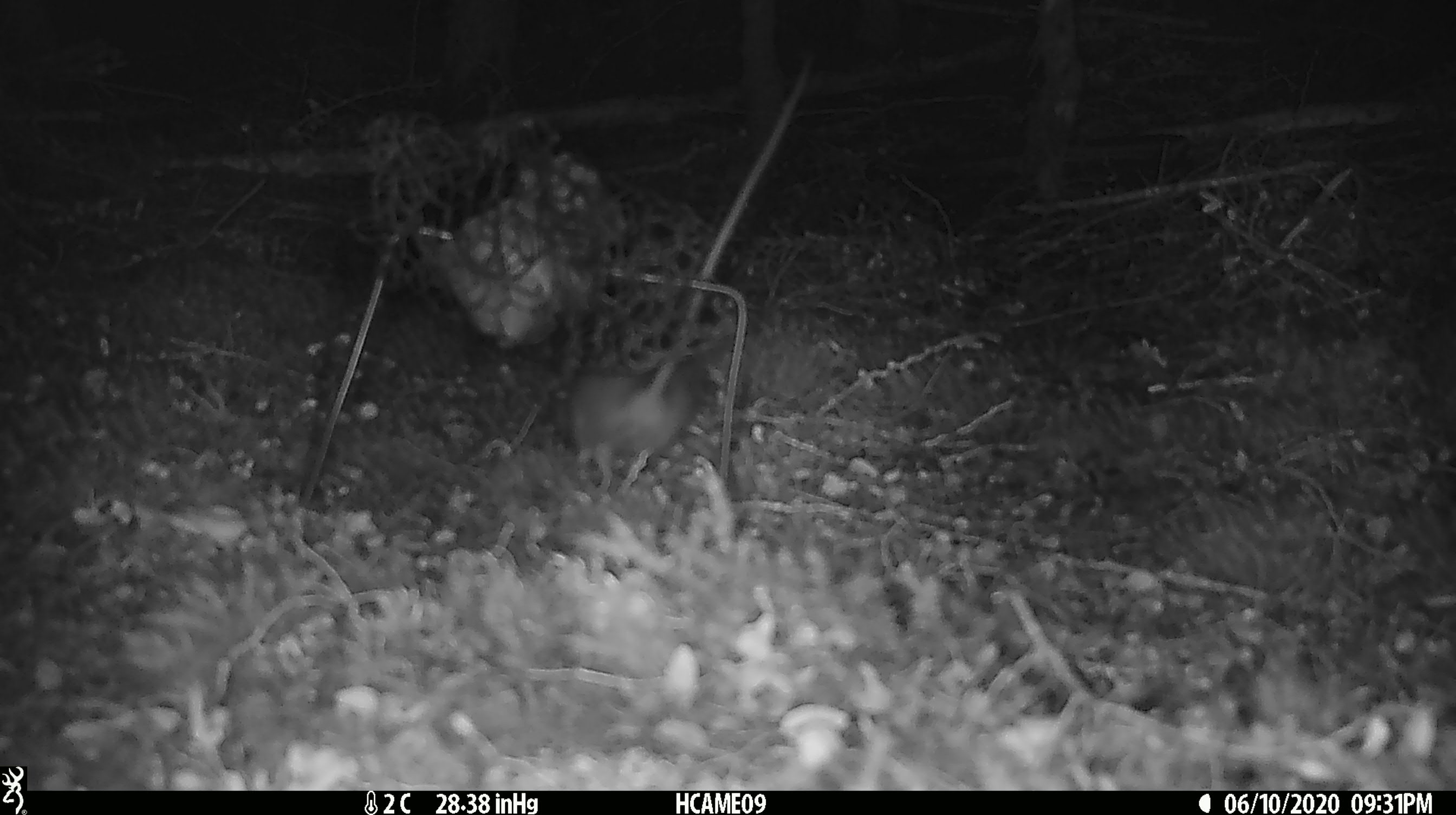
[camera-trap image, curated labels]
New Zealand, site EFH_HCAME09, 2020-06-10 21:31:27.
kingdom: Animalia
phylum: Chordata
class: Mammalia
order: Rodentia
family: Muridae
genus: Rattus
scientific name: Rattus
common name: rat